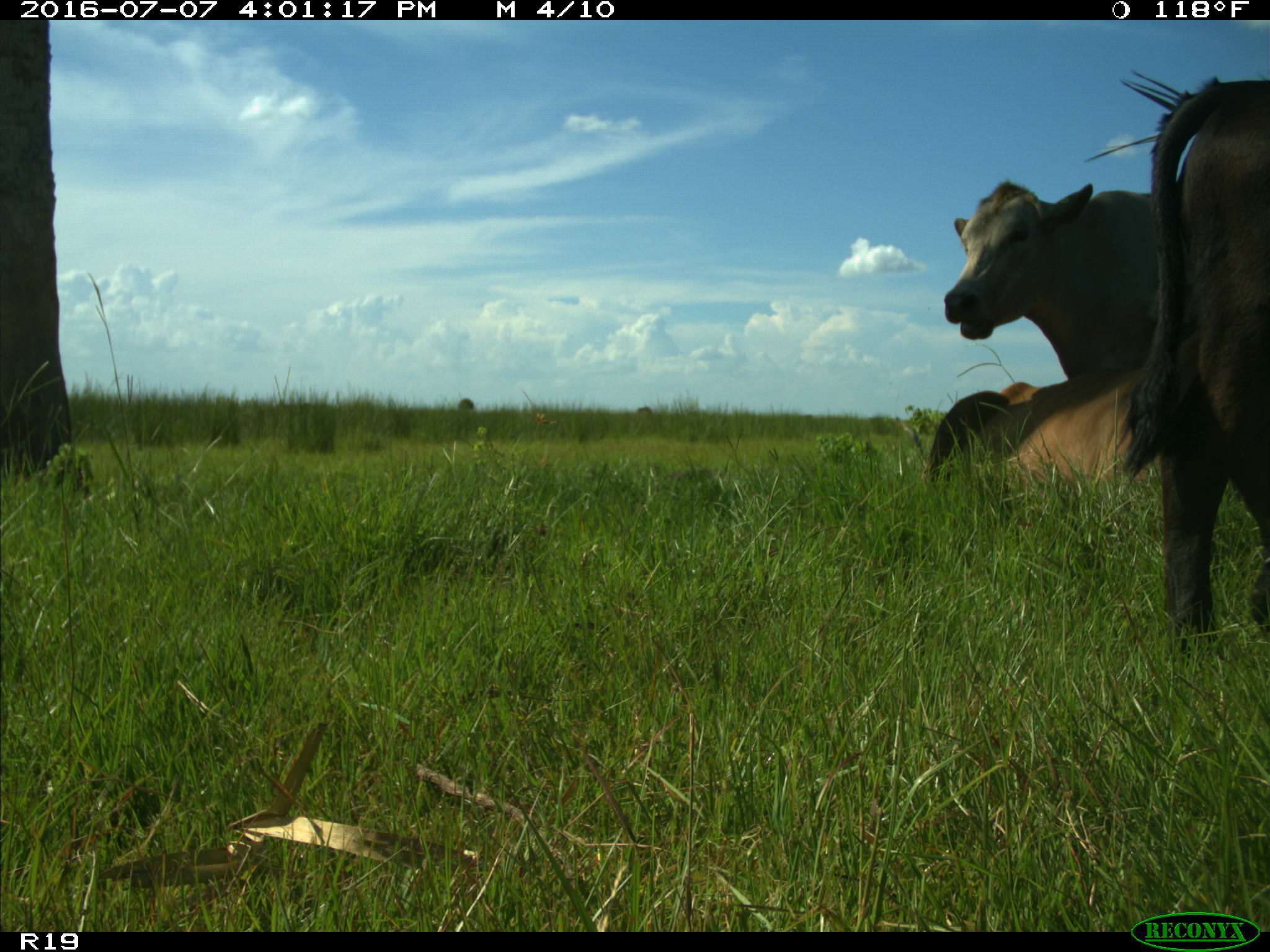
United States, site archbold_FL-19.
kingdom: Animalia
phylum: Chordata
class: Mammalia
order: Artiodactyla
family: Bovidae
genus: Bos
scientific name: Bos taurus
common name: domestic cow